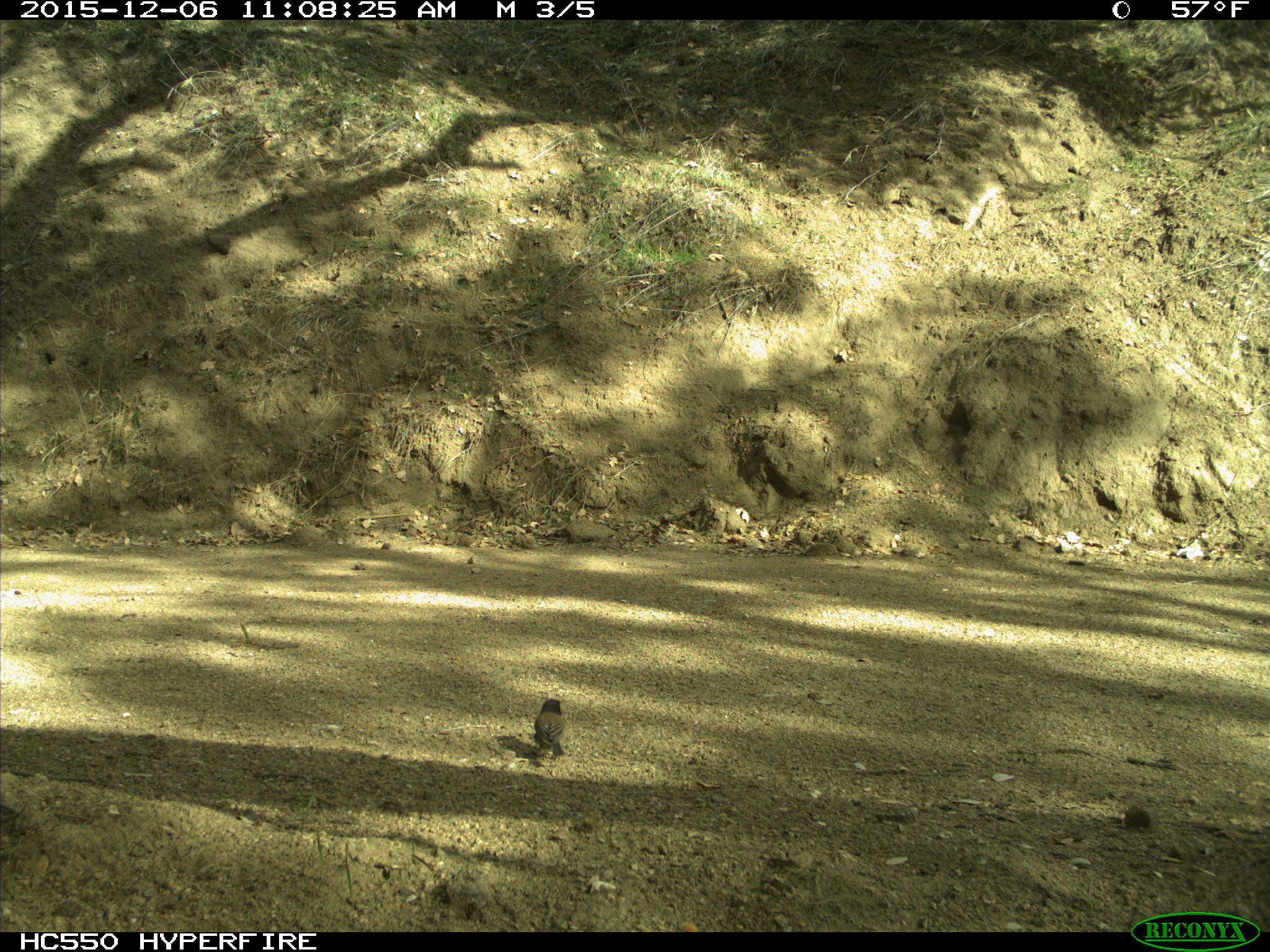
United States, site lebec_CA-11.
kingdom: Animalia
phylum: Chordata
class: Aves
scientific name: Aves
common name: birds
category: unidentified bird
Unidentified bird (birds) (Aves).